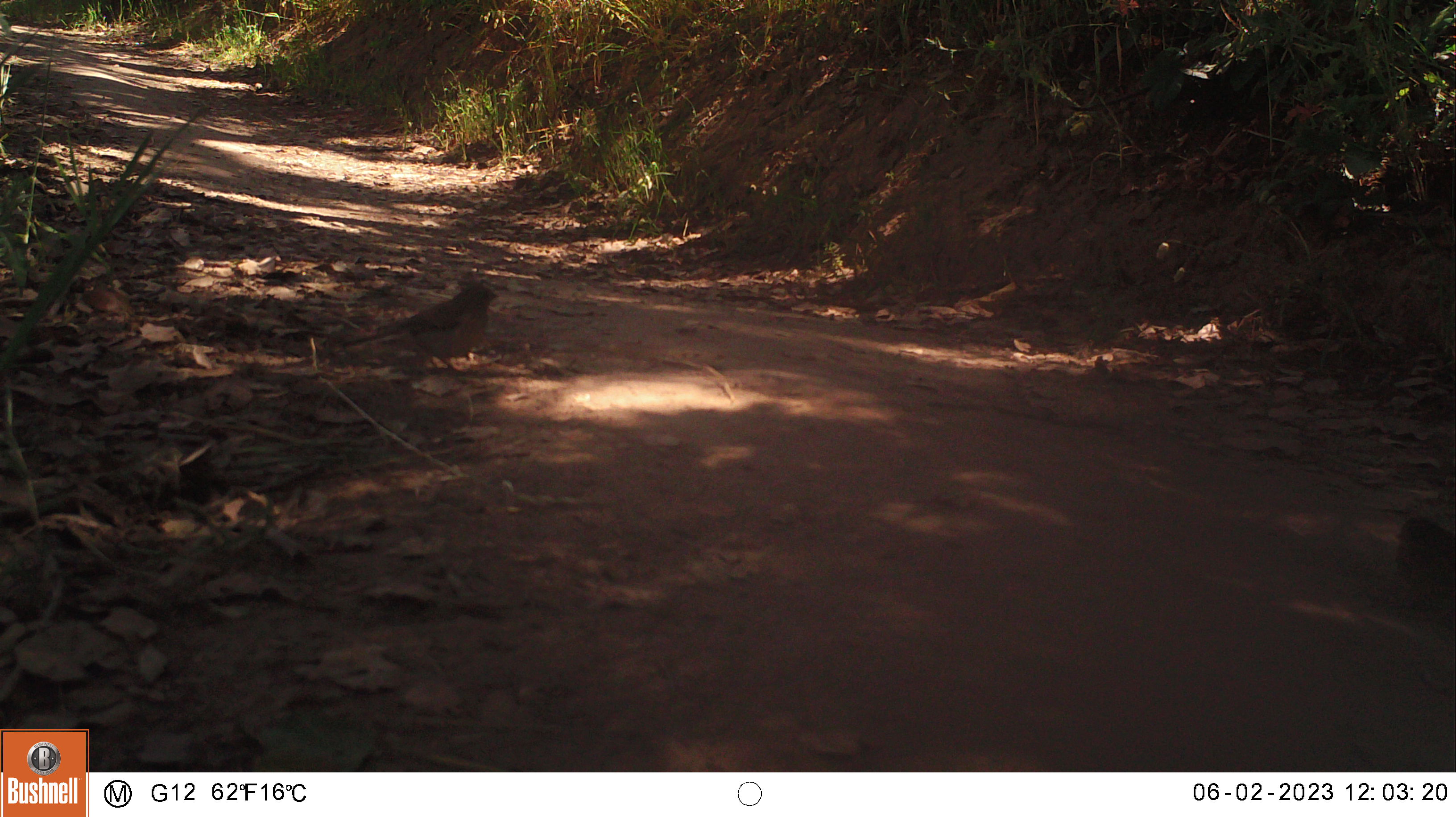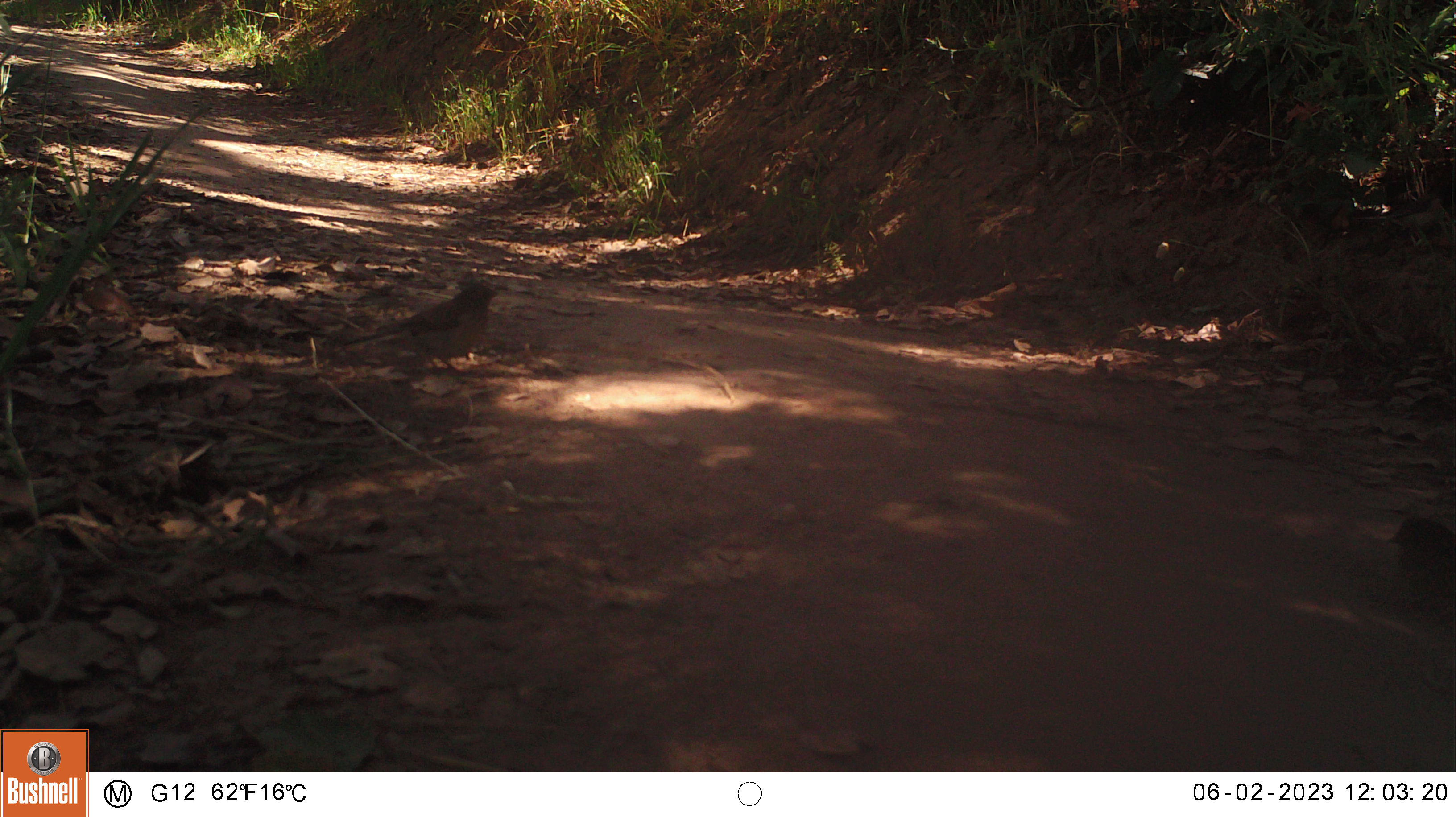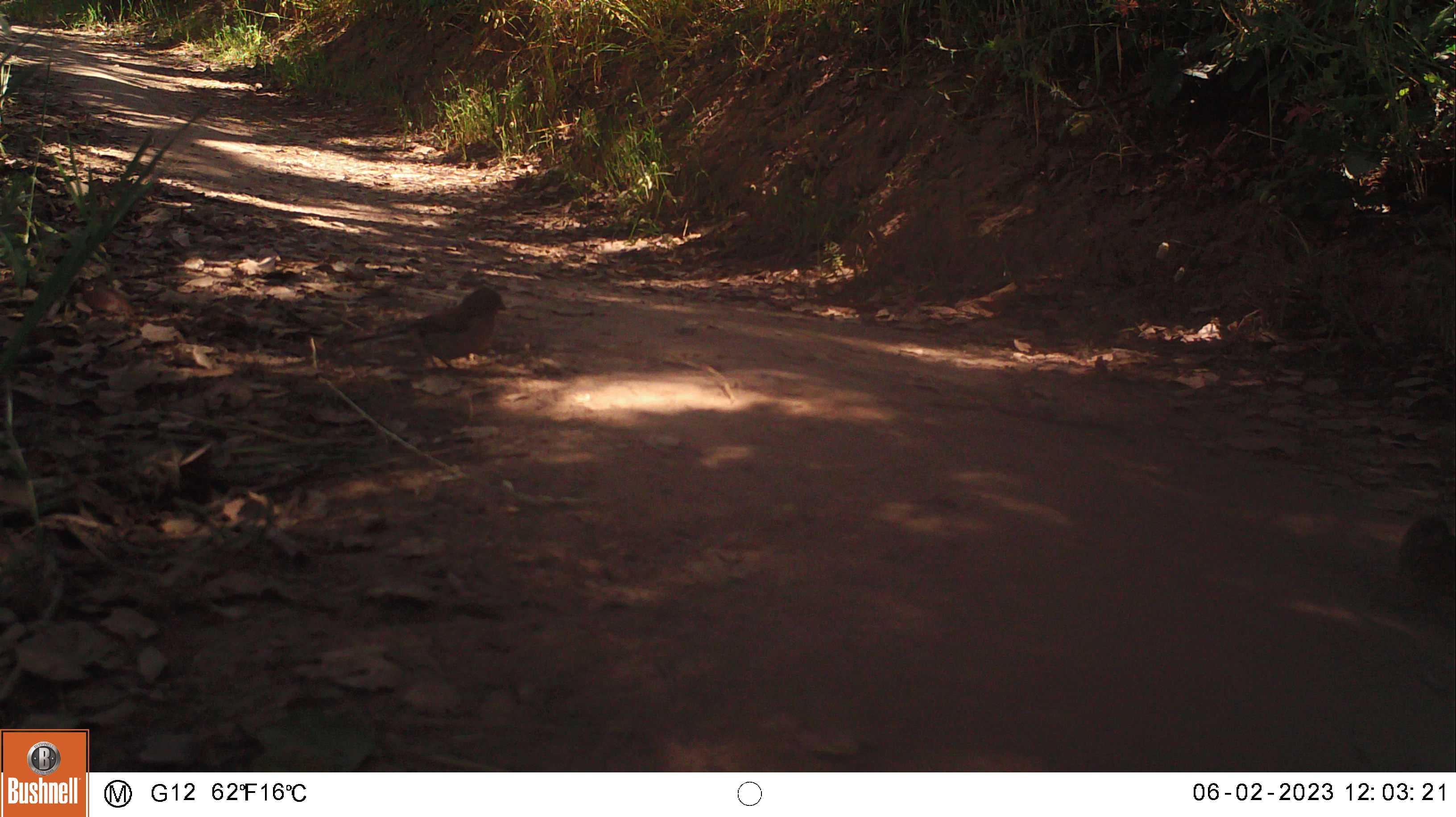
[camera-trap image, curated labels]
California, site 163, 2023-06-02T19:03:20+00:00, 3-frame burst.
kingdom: Animalia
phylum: Chordata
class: Aves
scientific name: Aves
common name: bird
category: unknown bird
Unknown bird (bird) (Aves).